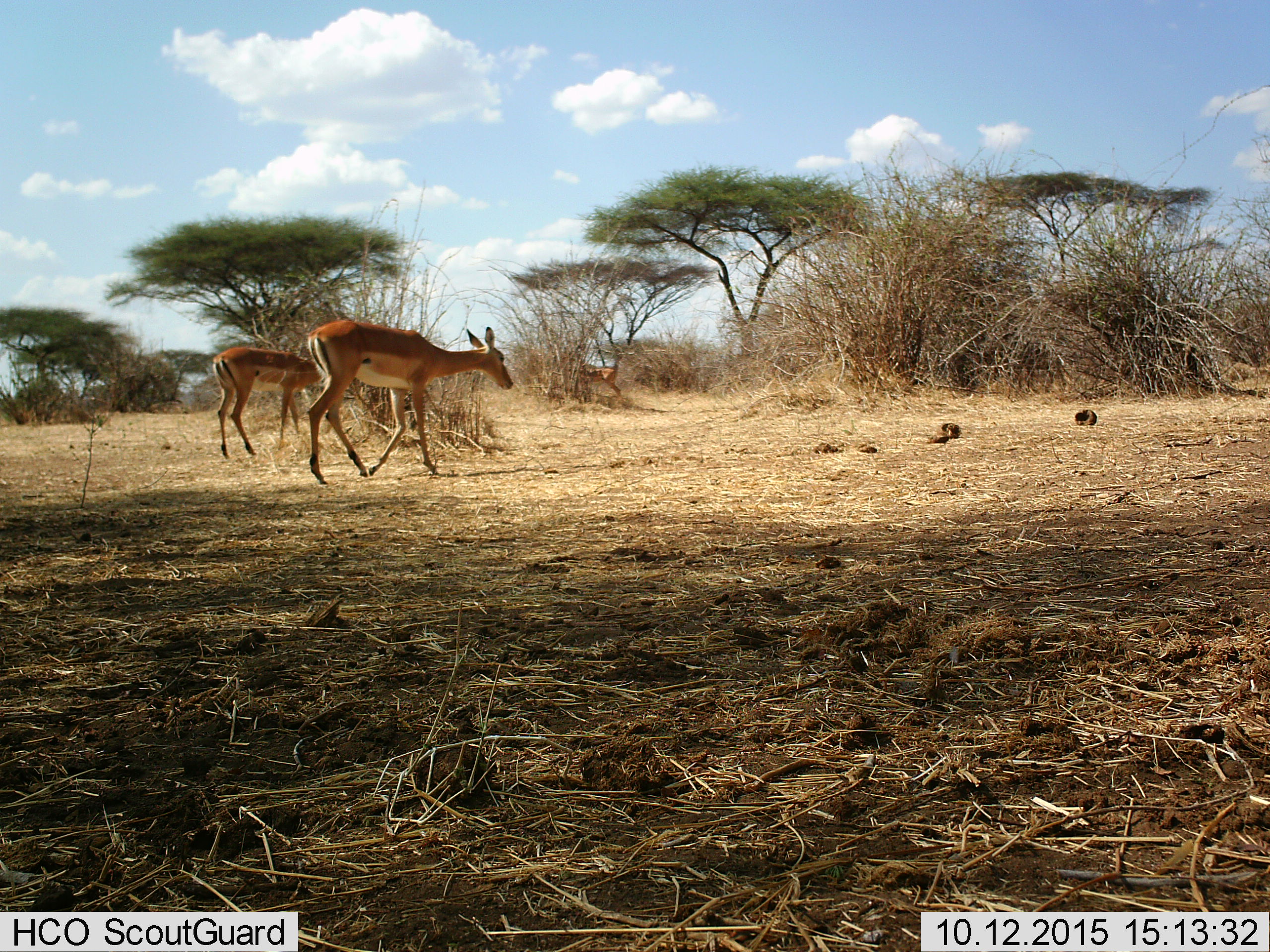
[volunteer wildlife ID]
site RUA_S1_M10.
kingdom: Animalia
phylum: Chordata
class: Mammalia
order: Artiodactyla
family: Bovidae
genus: Aepyceros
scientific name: Aepyceros melampus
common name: impala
Impala (Aepyceros melampus), count 3. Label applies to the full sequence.